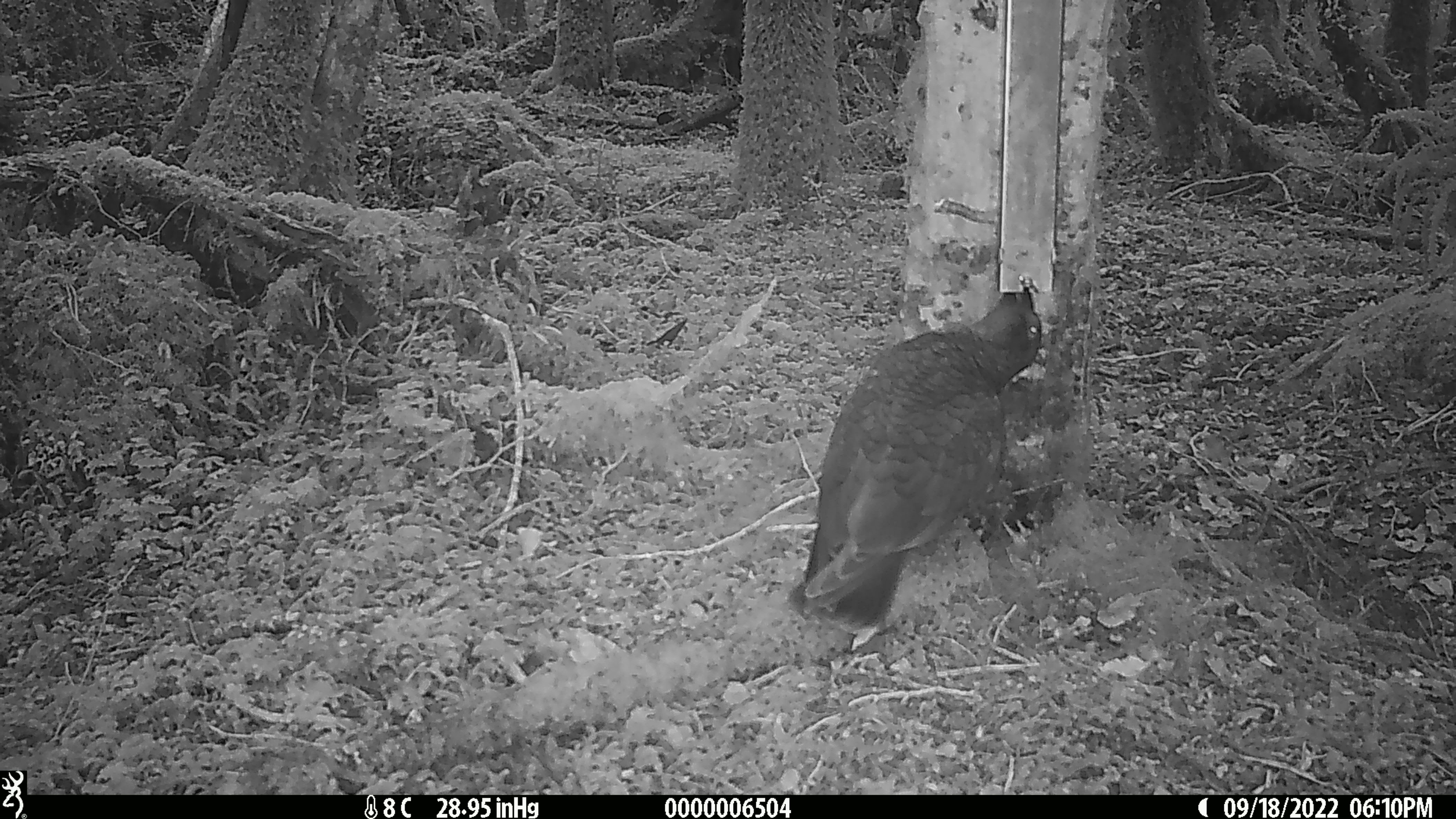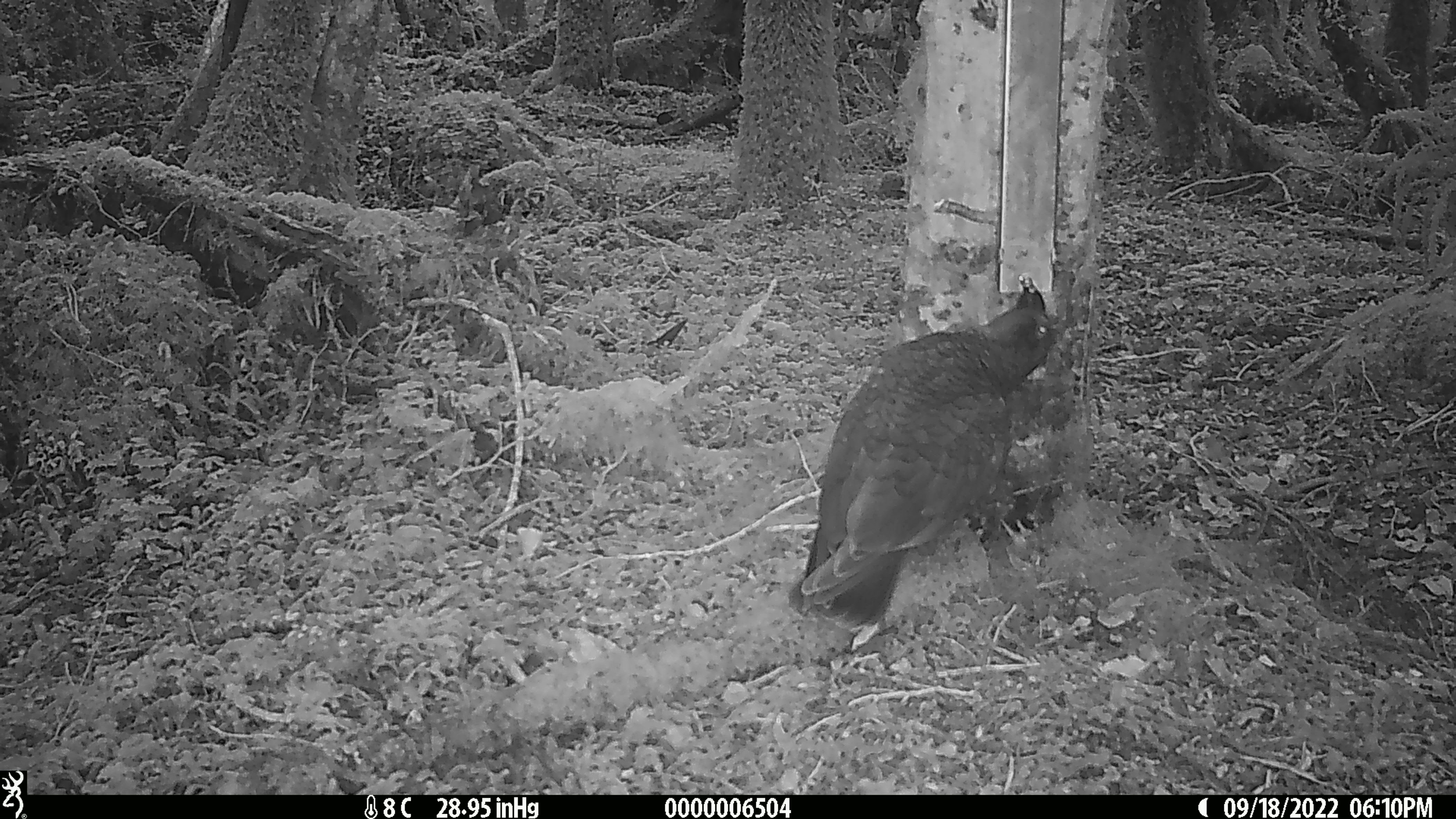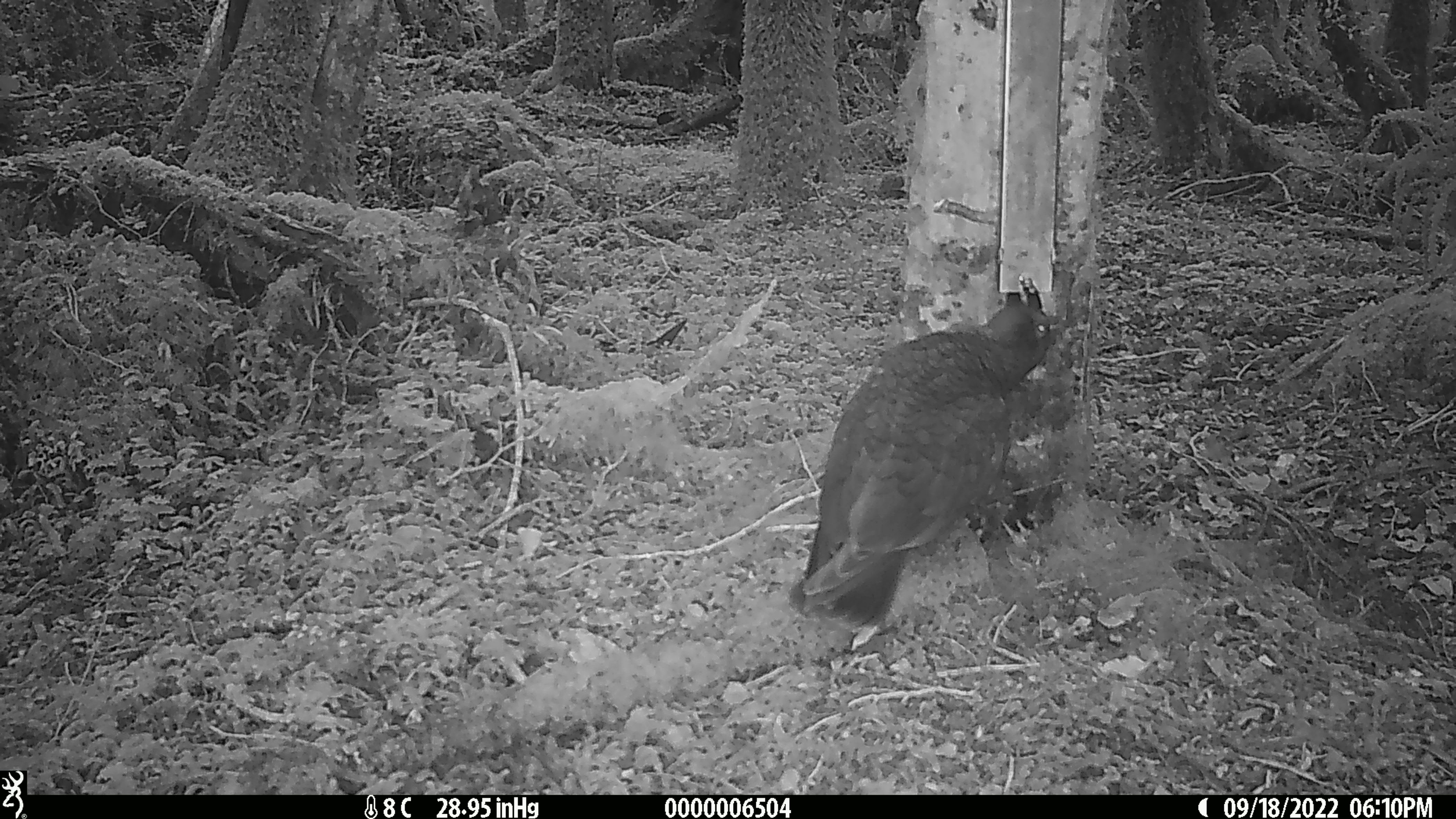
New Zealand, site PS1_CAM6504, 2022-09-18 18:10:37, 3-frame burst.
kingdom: Animalia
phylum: Chordata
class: Aves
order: Psittaciformes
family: Strigopidae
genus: Nestor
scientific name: Nestor notabilis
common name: kea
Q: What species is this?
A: Kea (Nestor notabilis).